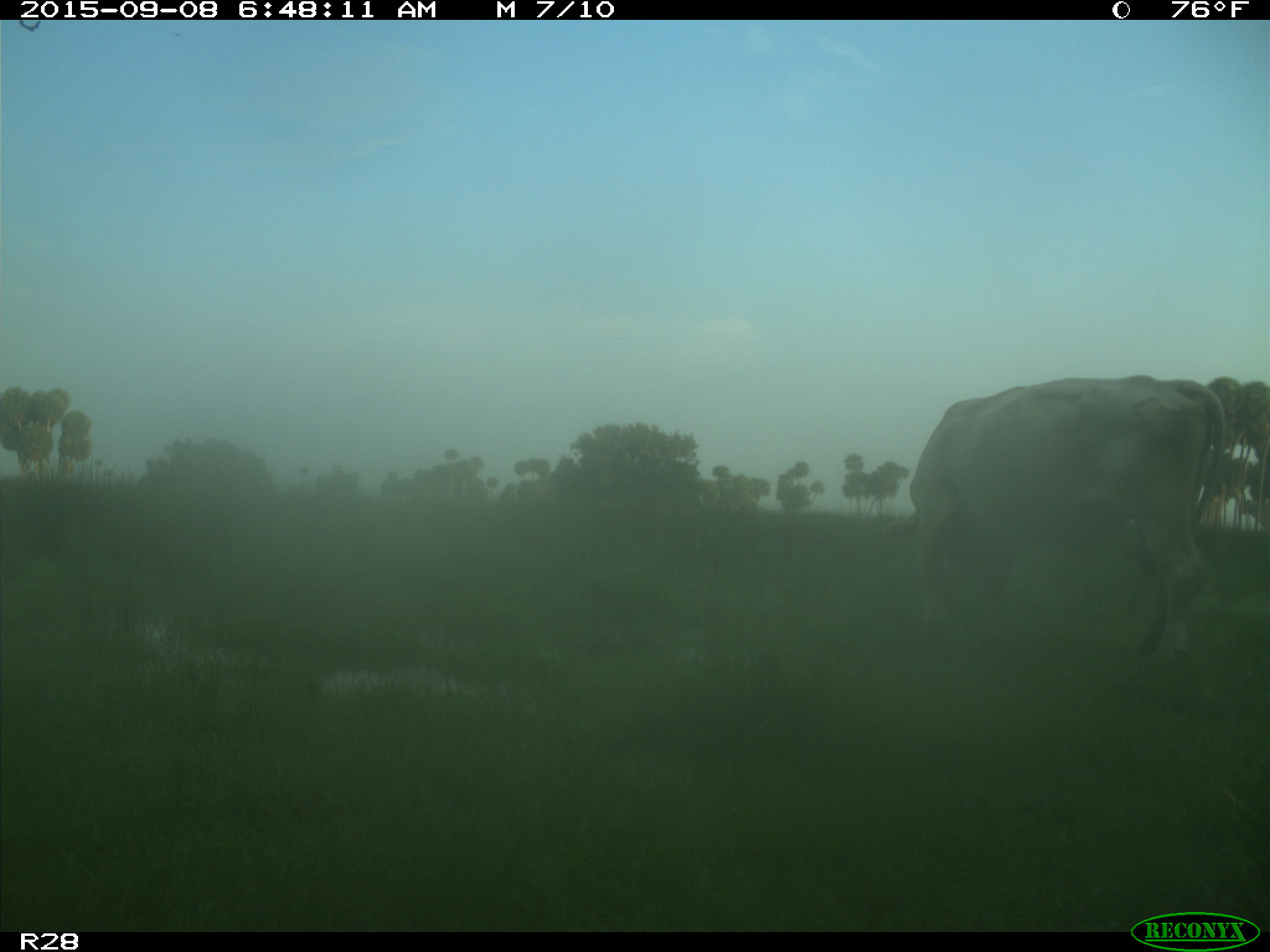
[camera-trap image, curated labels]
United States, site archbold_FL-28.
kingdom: Animalia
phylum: Chordata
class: Mammalia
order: Artiodactyla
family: Bovidae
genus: Bos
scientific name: Bos taurus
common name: domestic cow